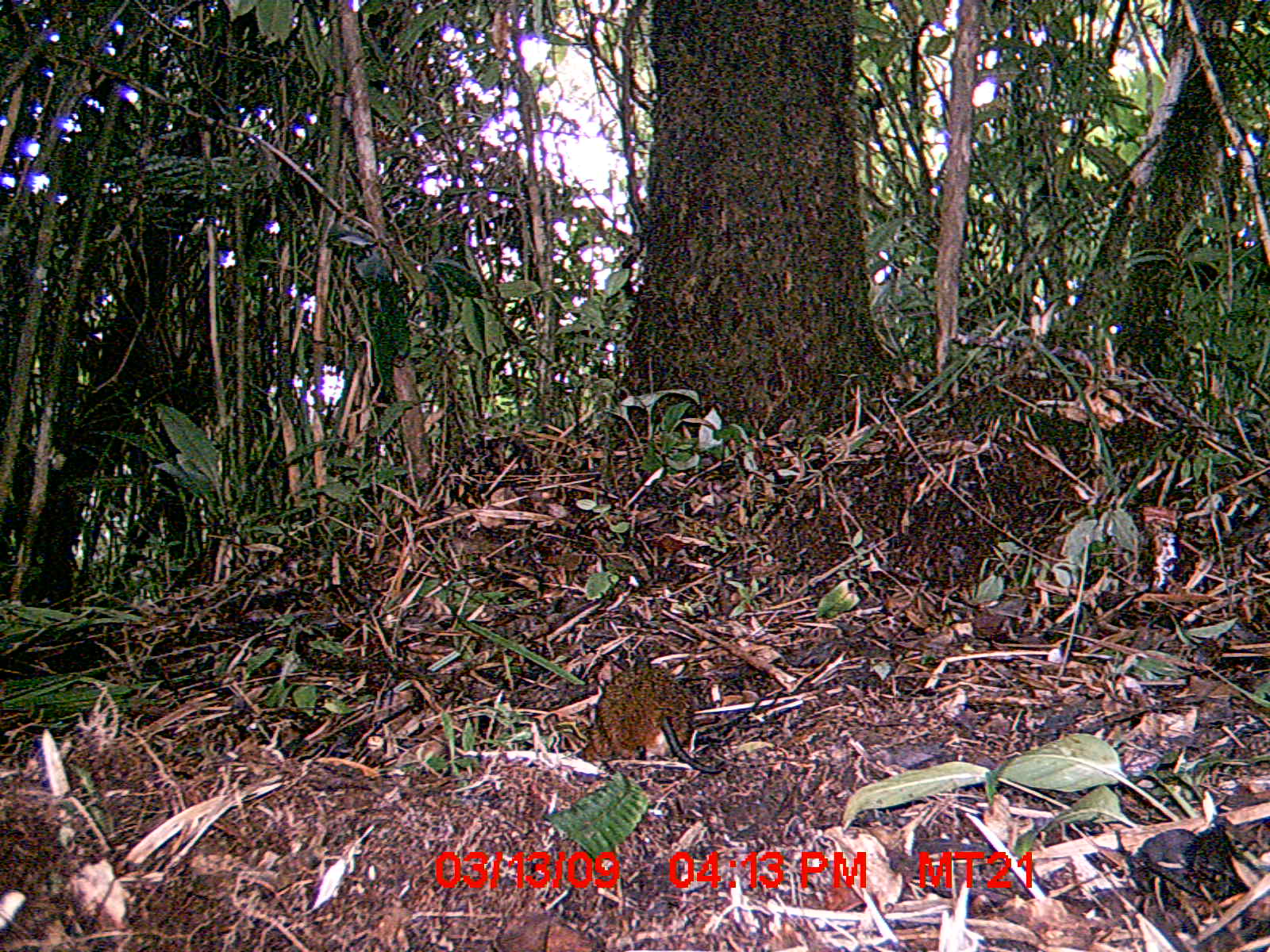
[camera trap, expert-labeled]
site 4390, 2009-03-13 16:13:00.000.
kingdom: Animalia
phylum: Chordata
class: Mammalia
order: Rodentia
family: Nesomyidae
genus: Nesomys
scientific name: Nesomys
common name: nesomys rodents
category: nesomys sp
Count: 1.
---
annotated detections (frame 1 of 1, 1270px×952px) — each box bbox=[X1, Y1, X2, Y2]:
nesomys sp: bbox=[574, 663, 721, 775]